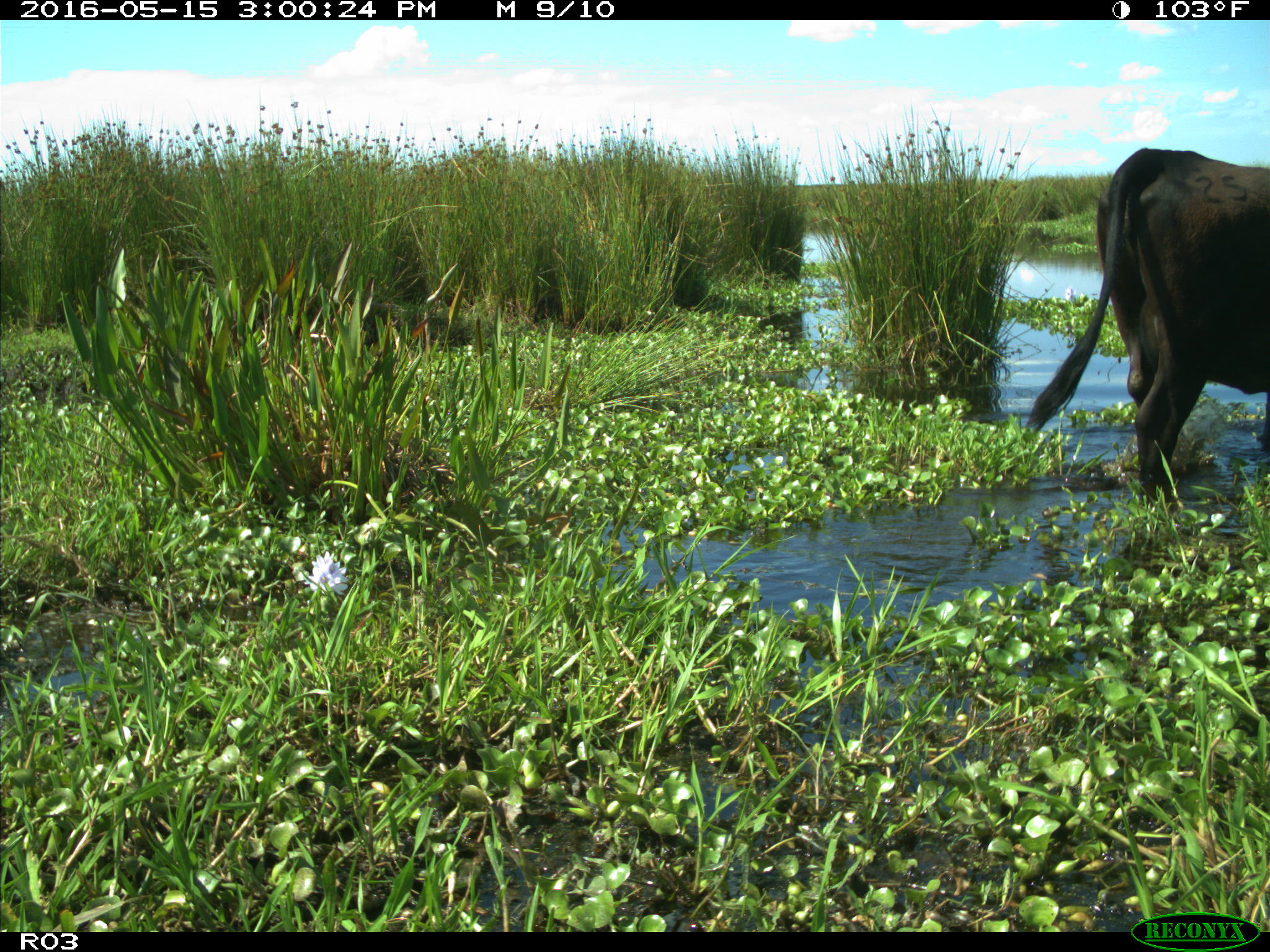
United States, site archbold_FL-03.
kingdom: Animalia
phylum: Chordata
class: Mammalia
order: Artiodactyla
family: Bovidae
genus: Bos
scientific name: Bos taurus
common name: domestic cow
Bos taurus (domestic cow).